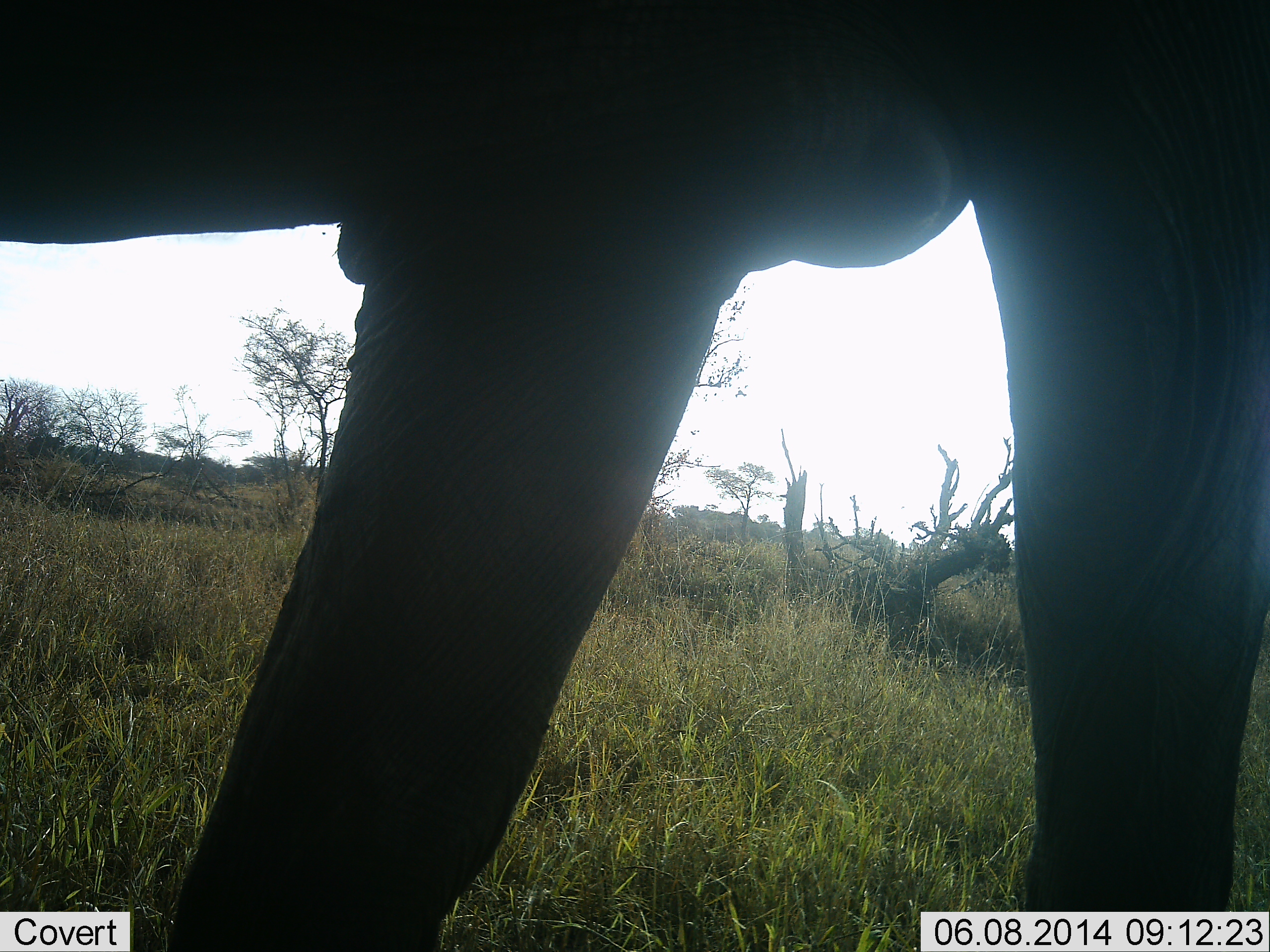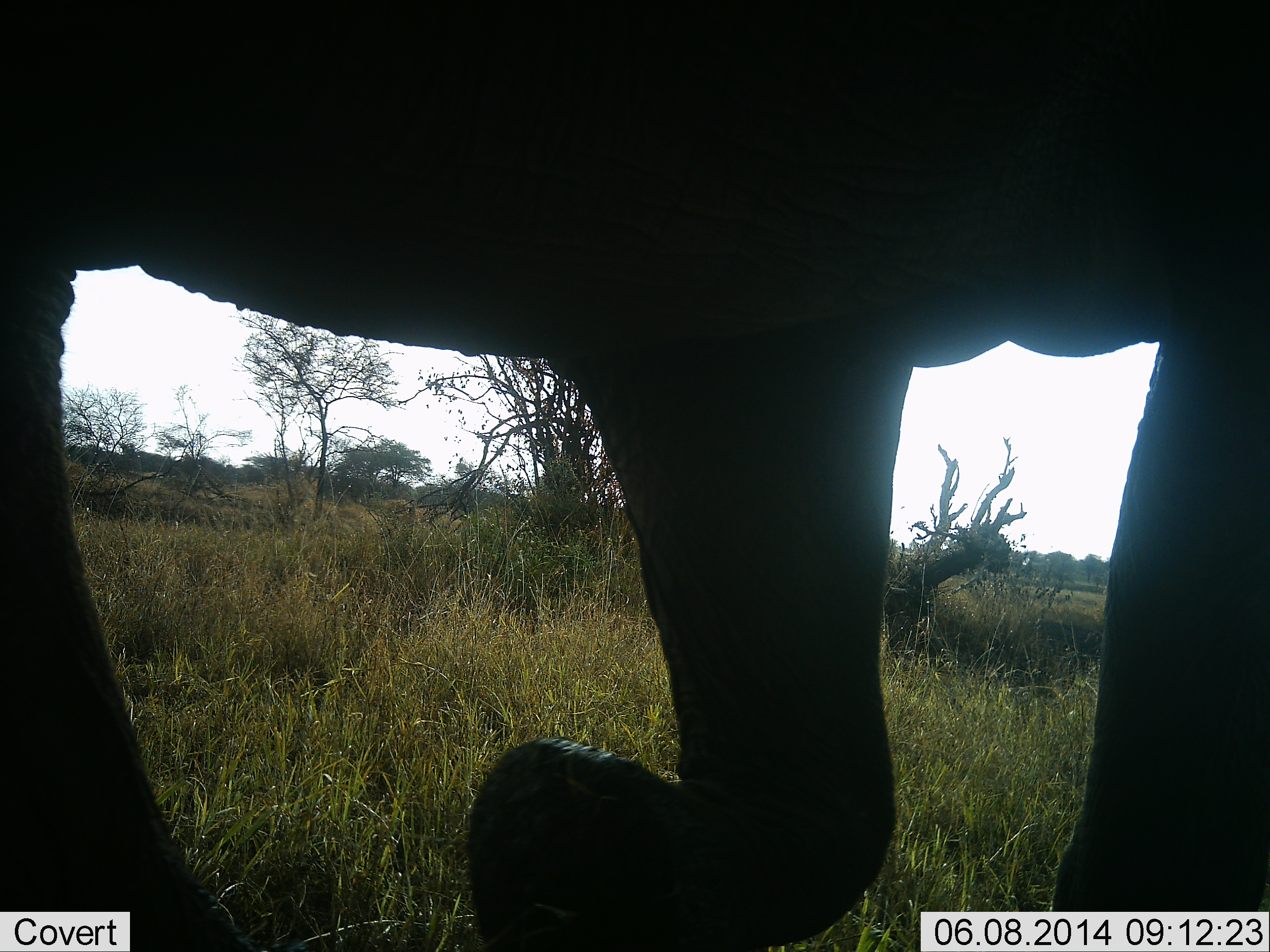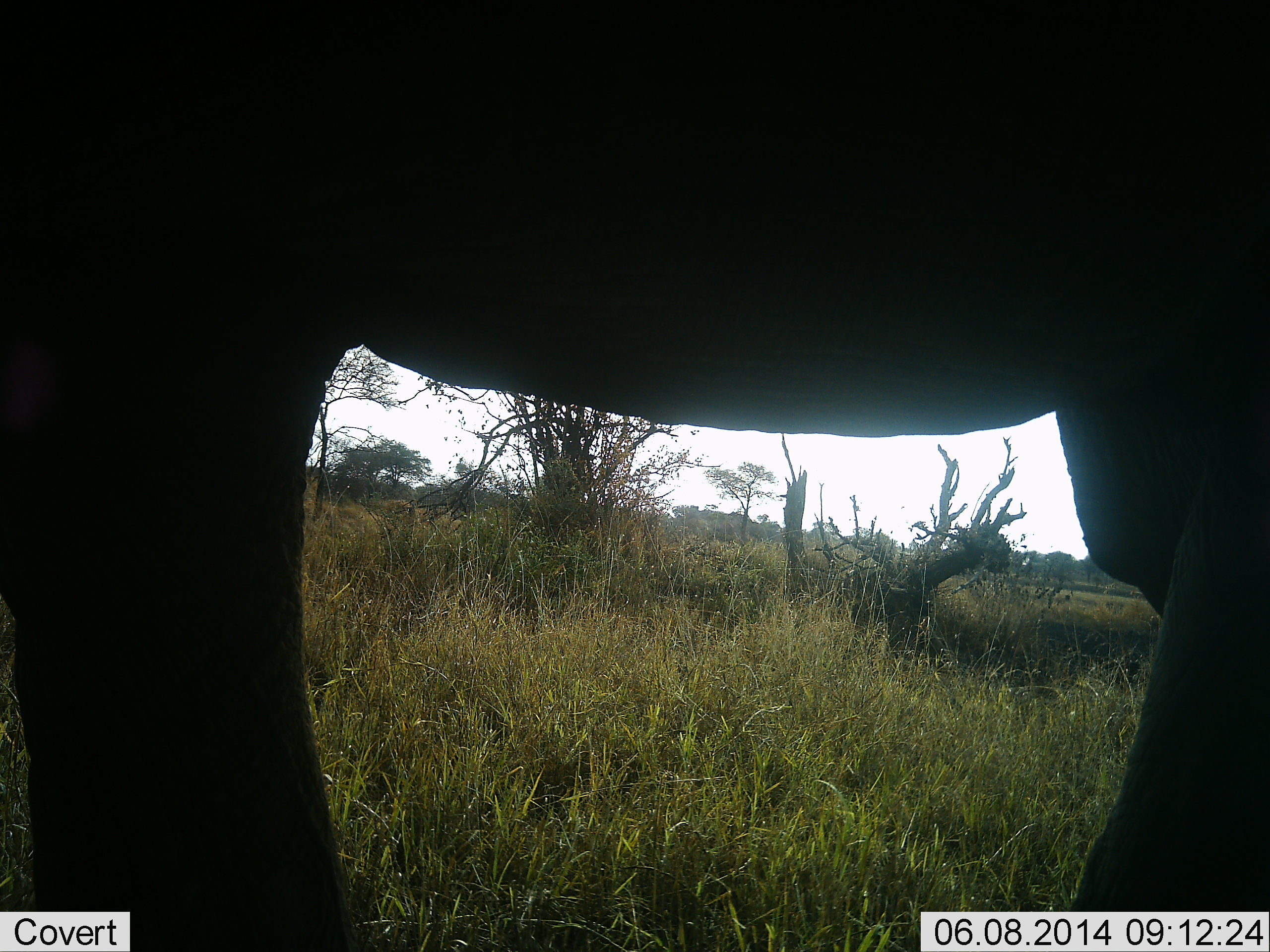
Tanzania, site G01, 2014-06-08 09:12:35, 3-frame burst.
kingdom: Animalia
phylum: Chordata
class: Mammalia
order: Proboscidea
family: Elephantidae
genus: Loxodonta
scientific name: Loxodonta africana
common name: african bush elephant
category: elephant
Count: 1.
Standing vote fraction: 20%.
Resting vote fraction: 0%.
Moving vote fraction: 80%.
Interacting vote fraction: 0%.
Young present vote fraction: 0%.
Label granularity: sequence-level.